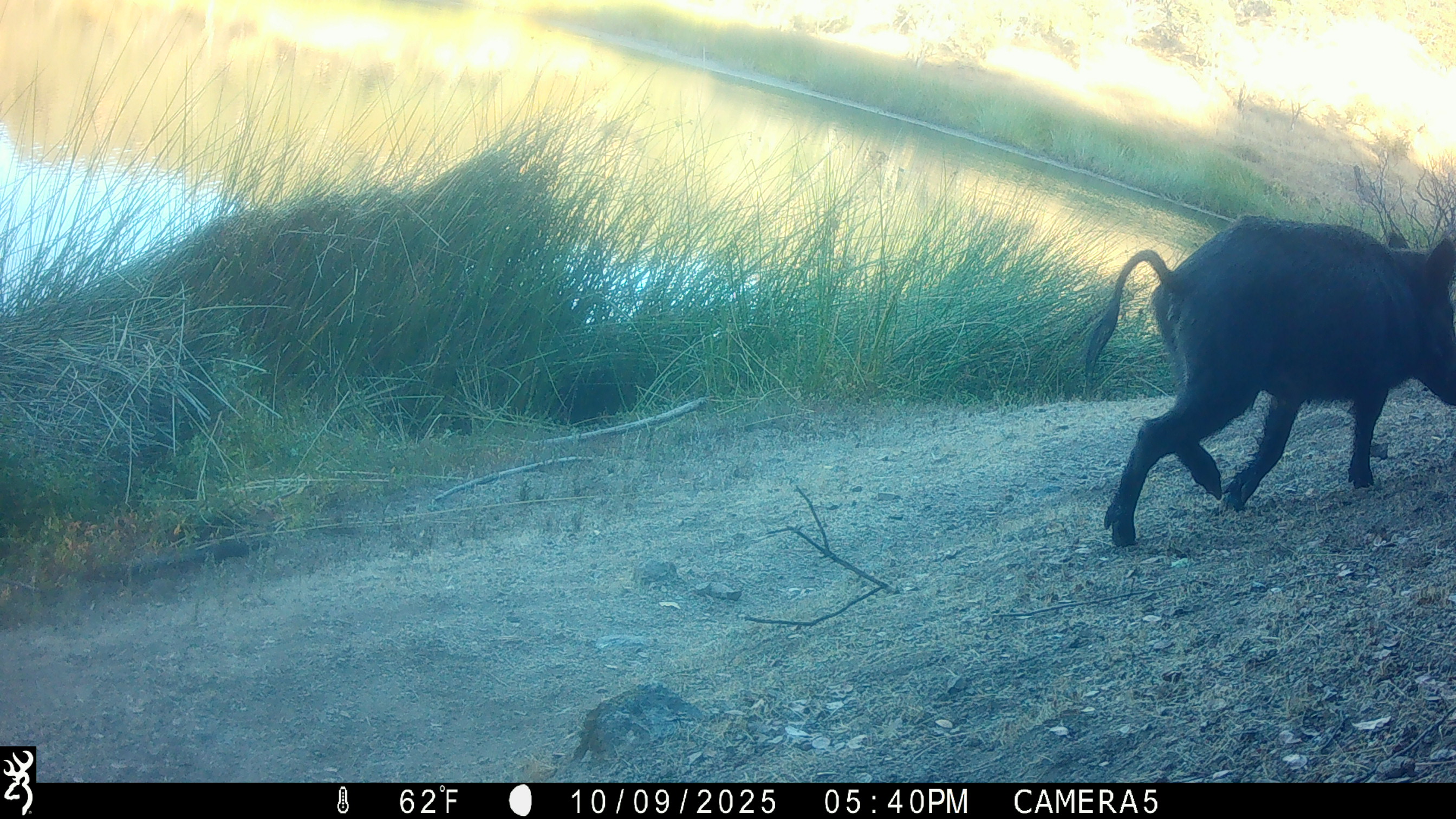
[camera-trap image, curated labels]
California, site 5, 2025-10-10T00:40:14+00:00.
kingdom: Animalia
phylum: Chordata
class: Mammalia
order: Artiodactyla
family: Suidae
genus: Sus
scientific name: Sus scrofa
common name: wild boar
Wild boar (Sus scrofa).